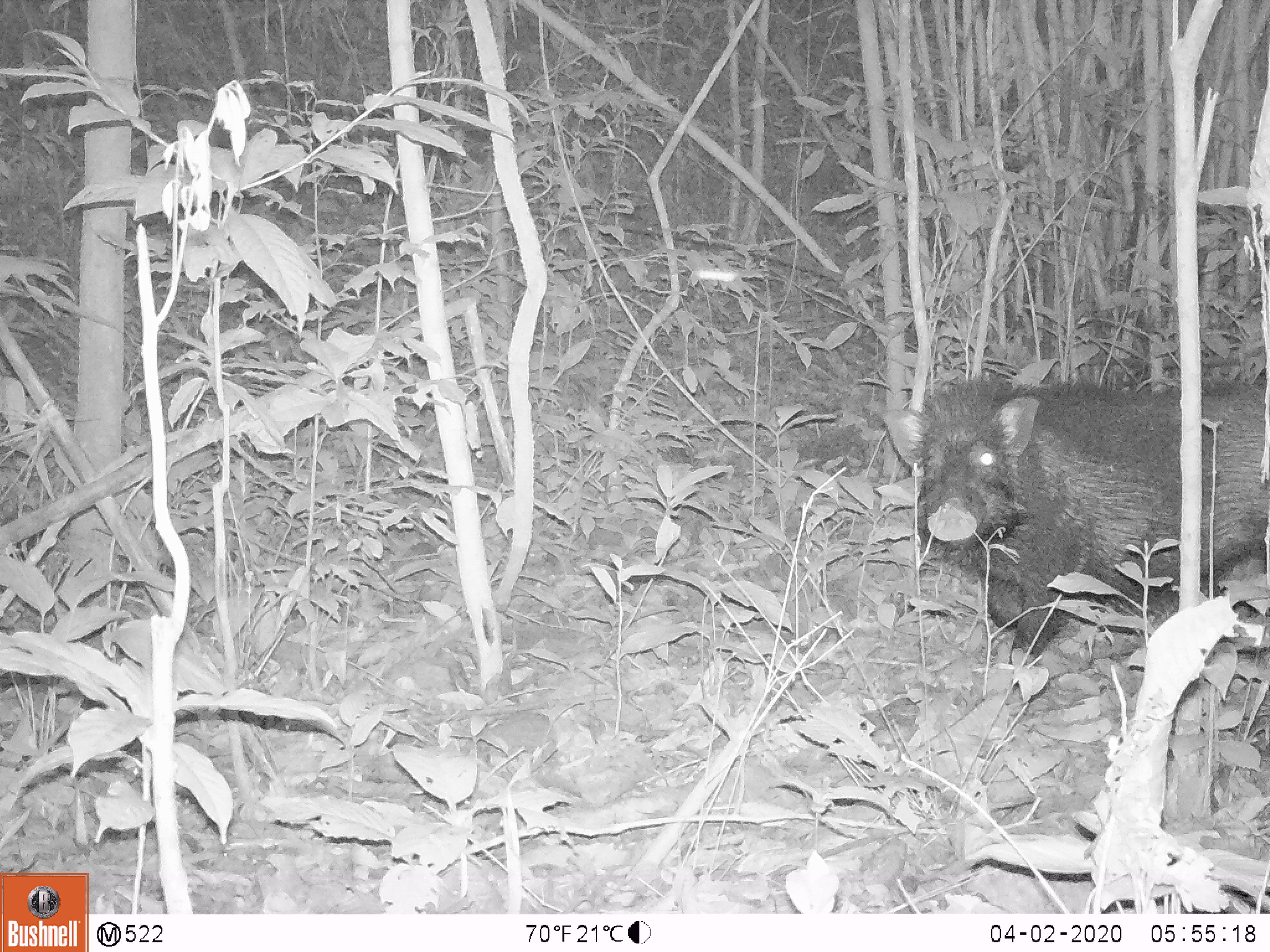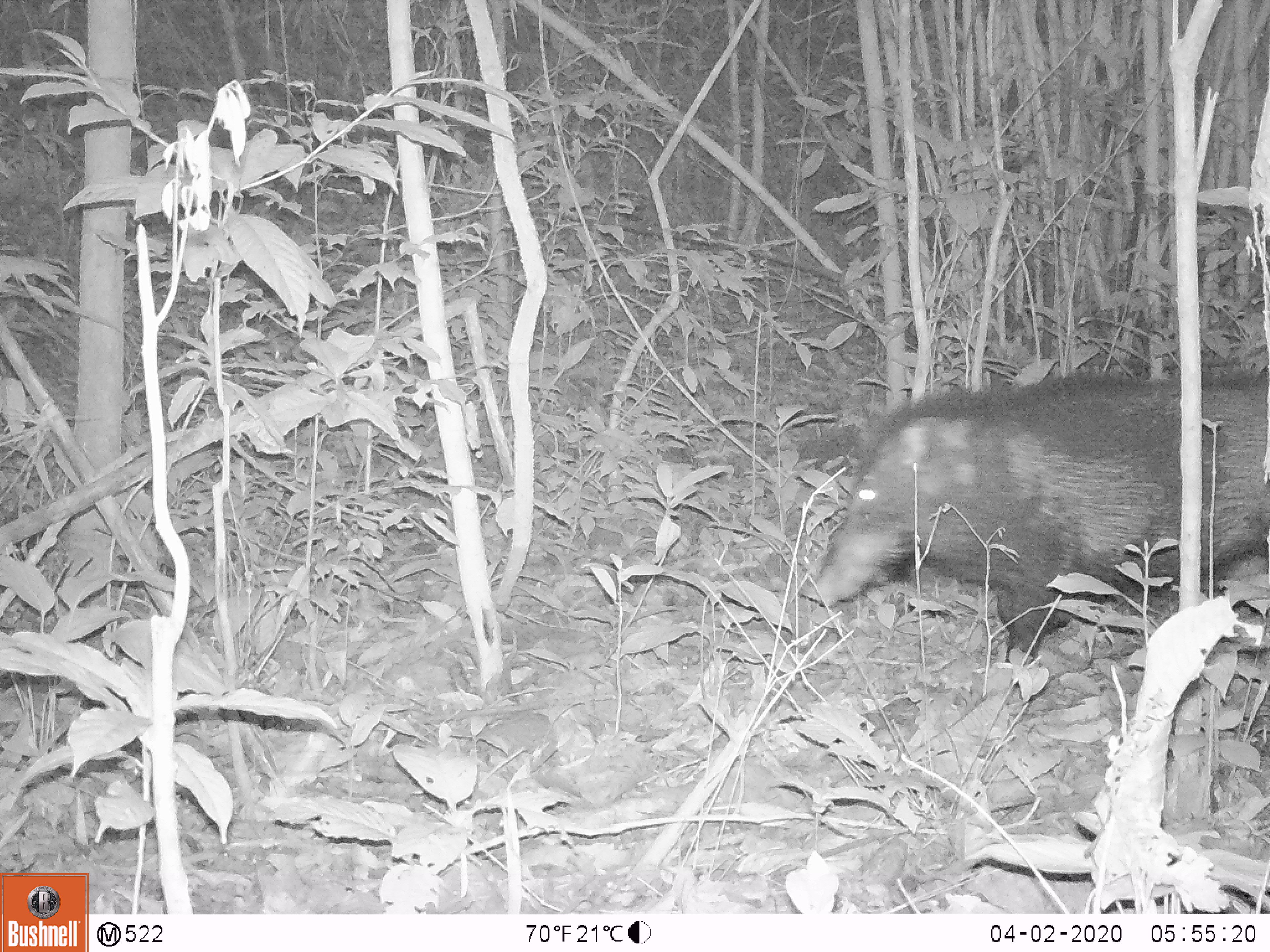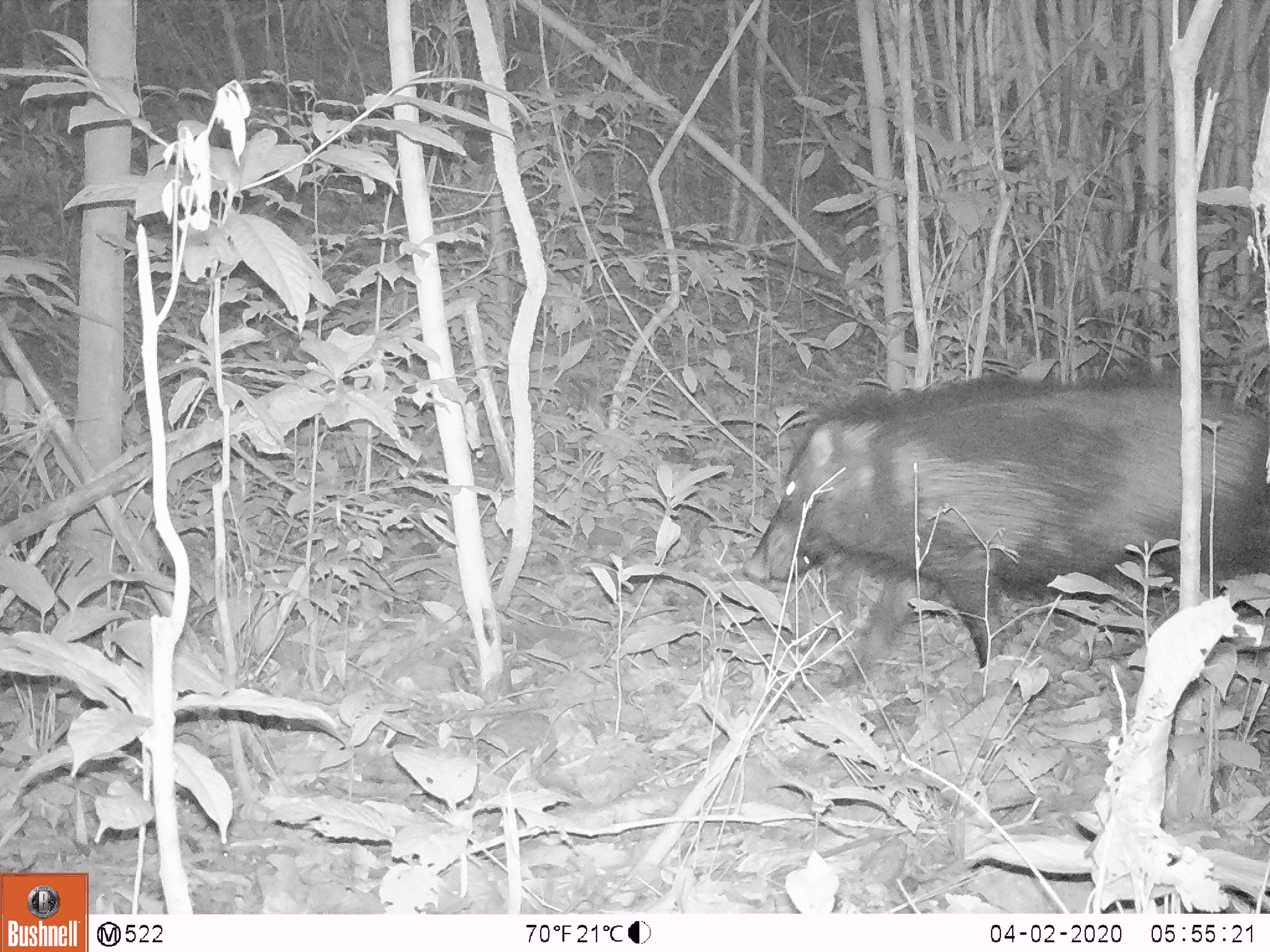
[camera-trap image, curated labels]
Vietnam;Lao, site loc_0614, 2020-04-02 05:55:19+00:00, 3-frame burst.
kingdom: Animalia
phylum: Chordata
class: Mammalia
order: Artiodactyla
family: Suidae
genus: Sus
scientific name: Sus scrofa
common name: eurasian wild pig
Eurasian wild pig (Sus scrofa). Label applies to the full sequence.